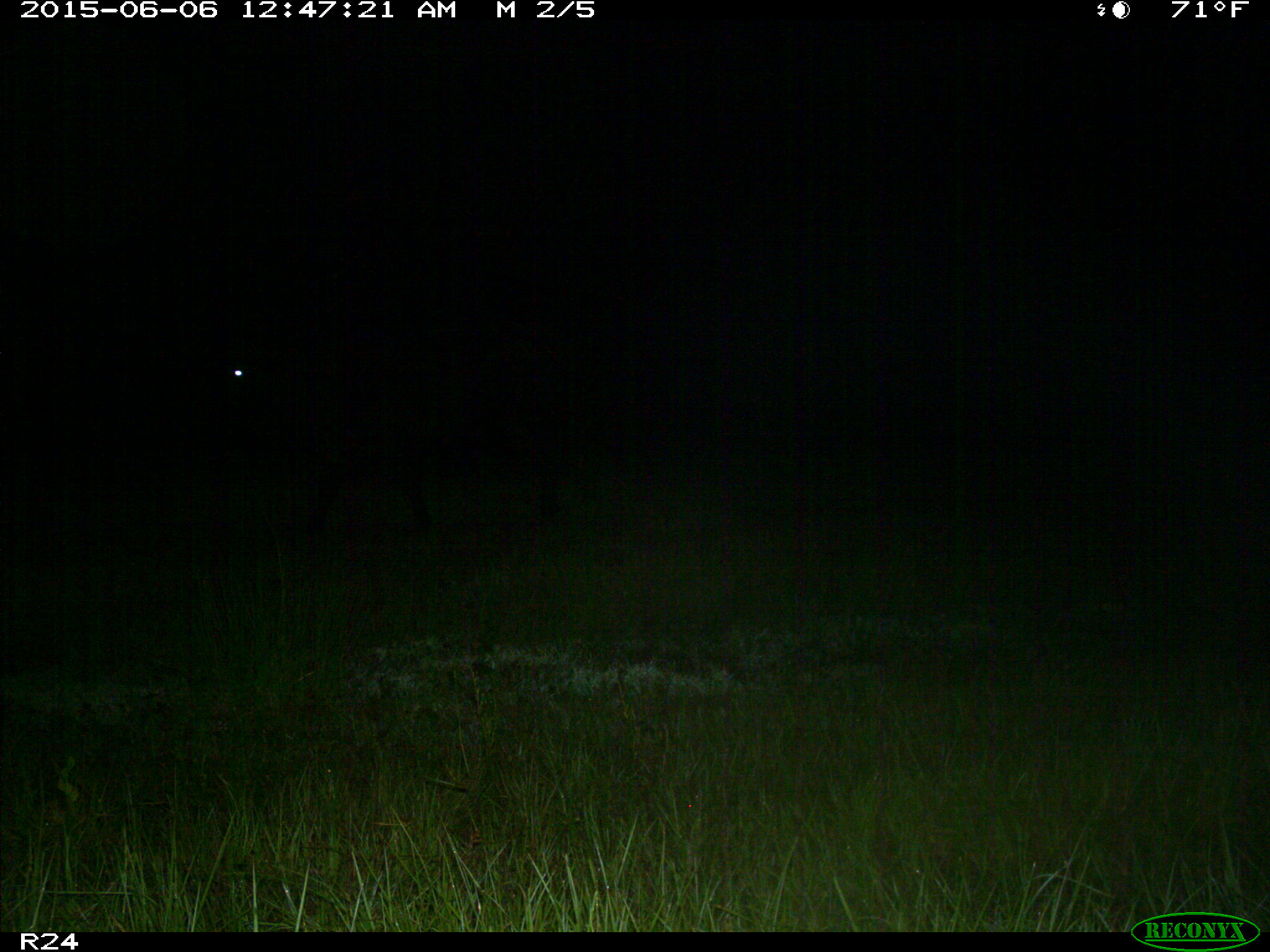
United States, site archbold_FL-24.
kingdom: Animalia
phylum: Chordata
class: Mammalia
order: Artiodactyla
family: Bovidae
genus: Bos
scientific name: Bos taurus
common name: domestic cow